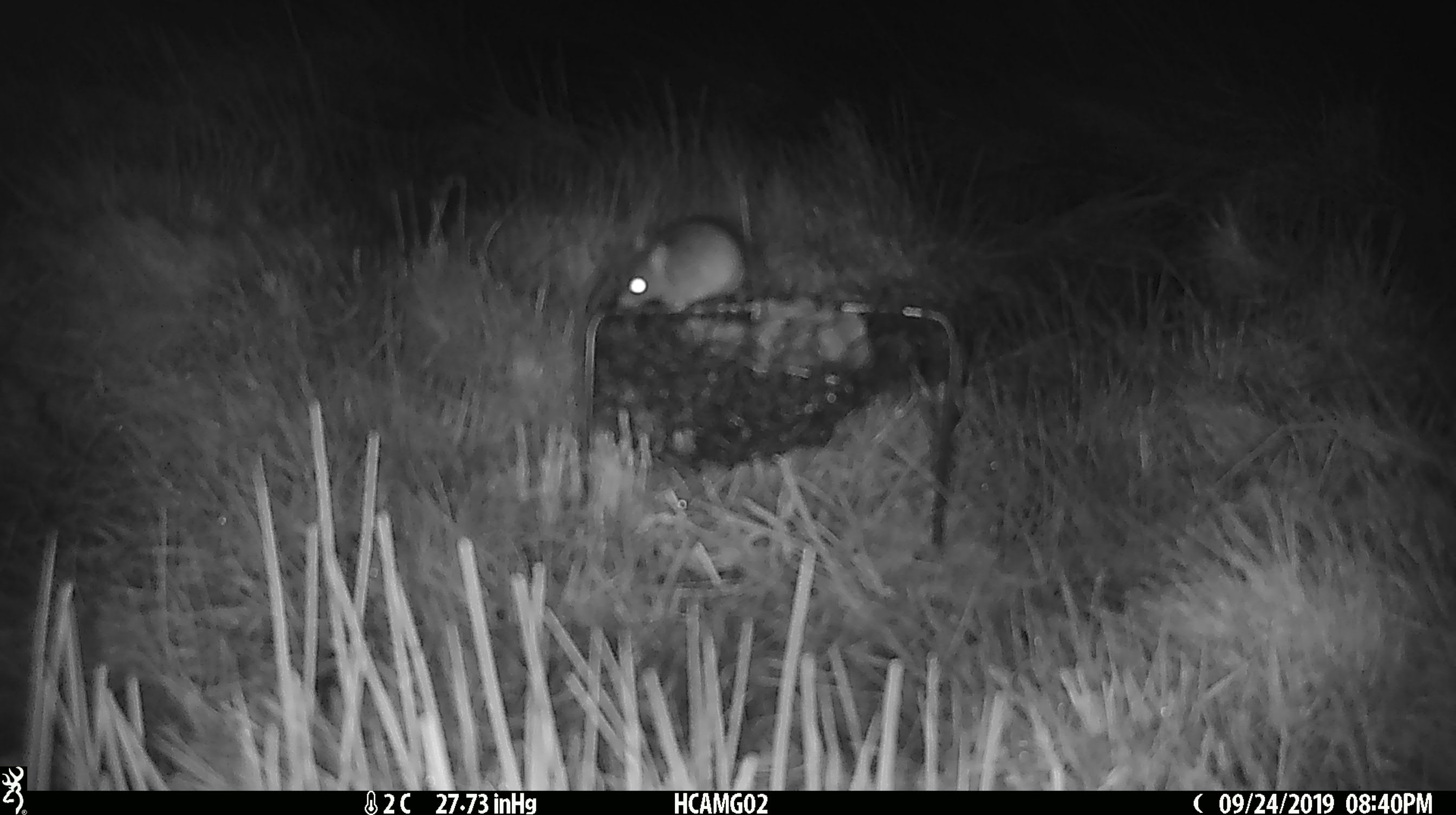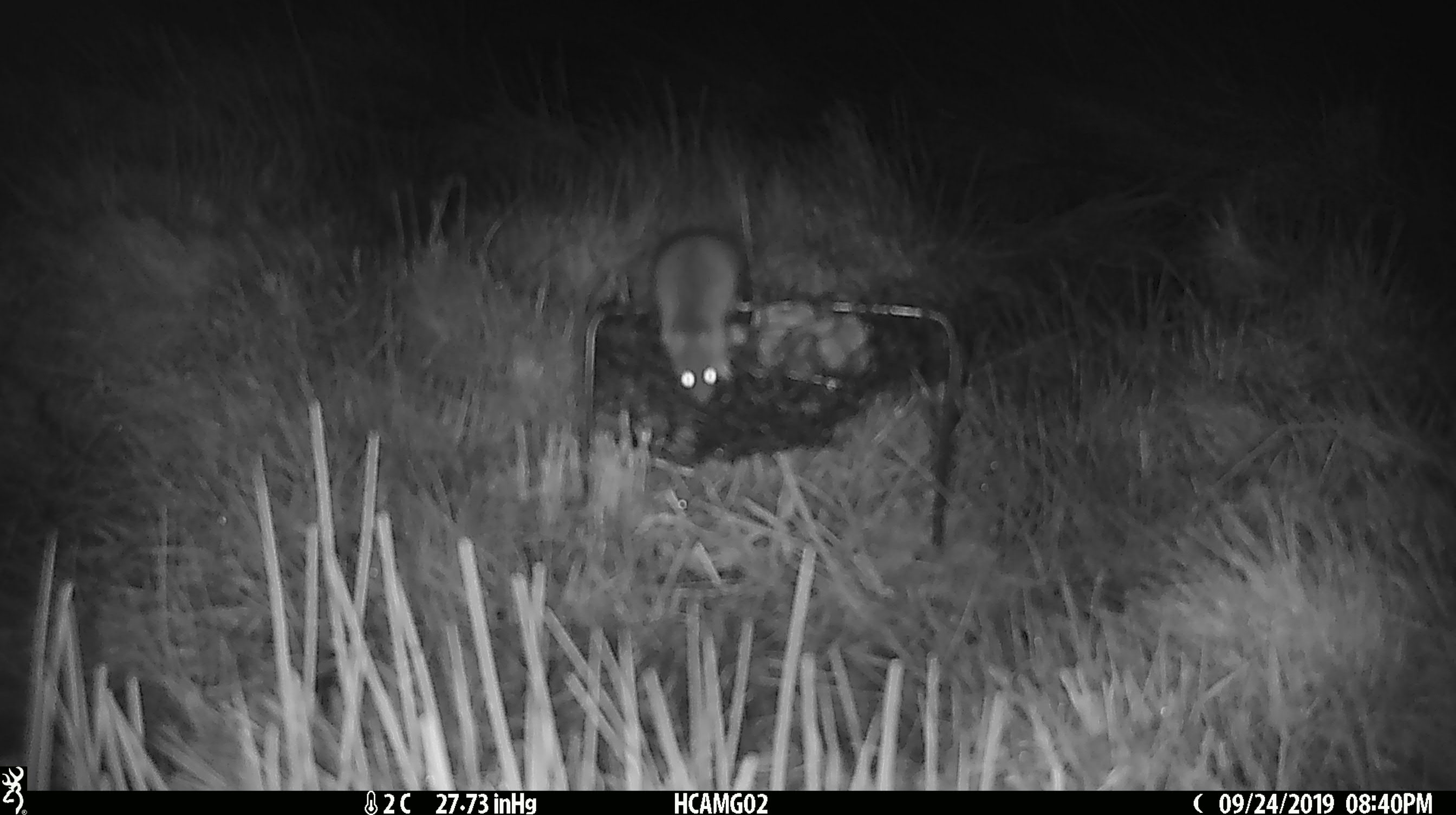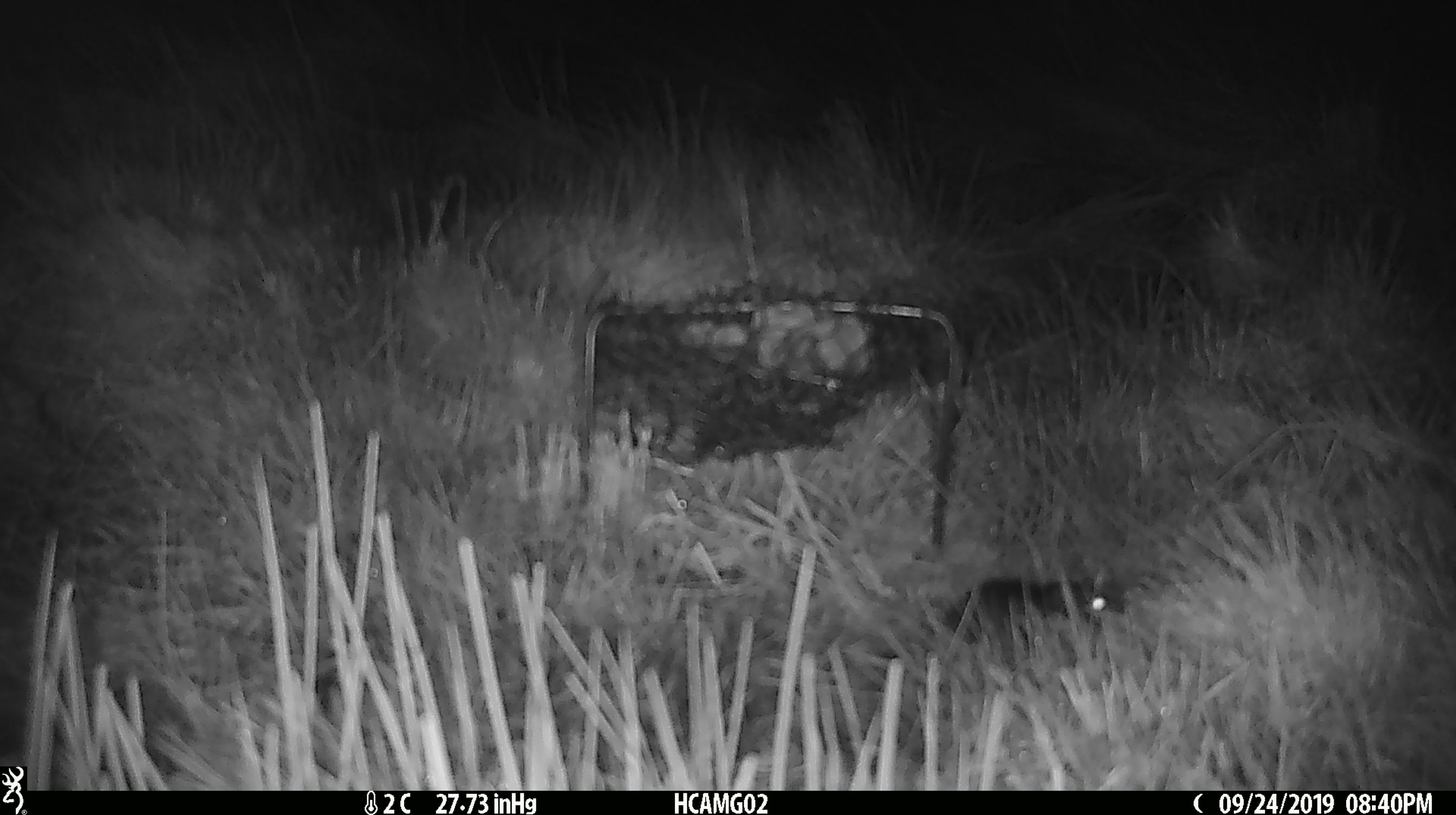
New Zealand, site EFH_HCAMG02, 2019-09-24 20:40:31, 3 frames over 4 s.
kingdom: Animalia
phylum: Chordata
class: Mammalia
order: Rodentia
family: Muridae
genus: Mus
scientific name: Mus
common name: mouse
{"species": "mouse (Mus)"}